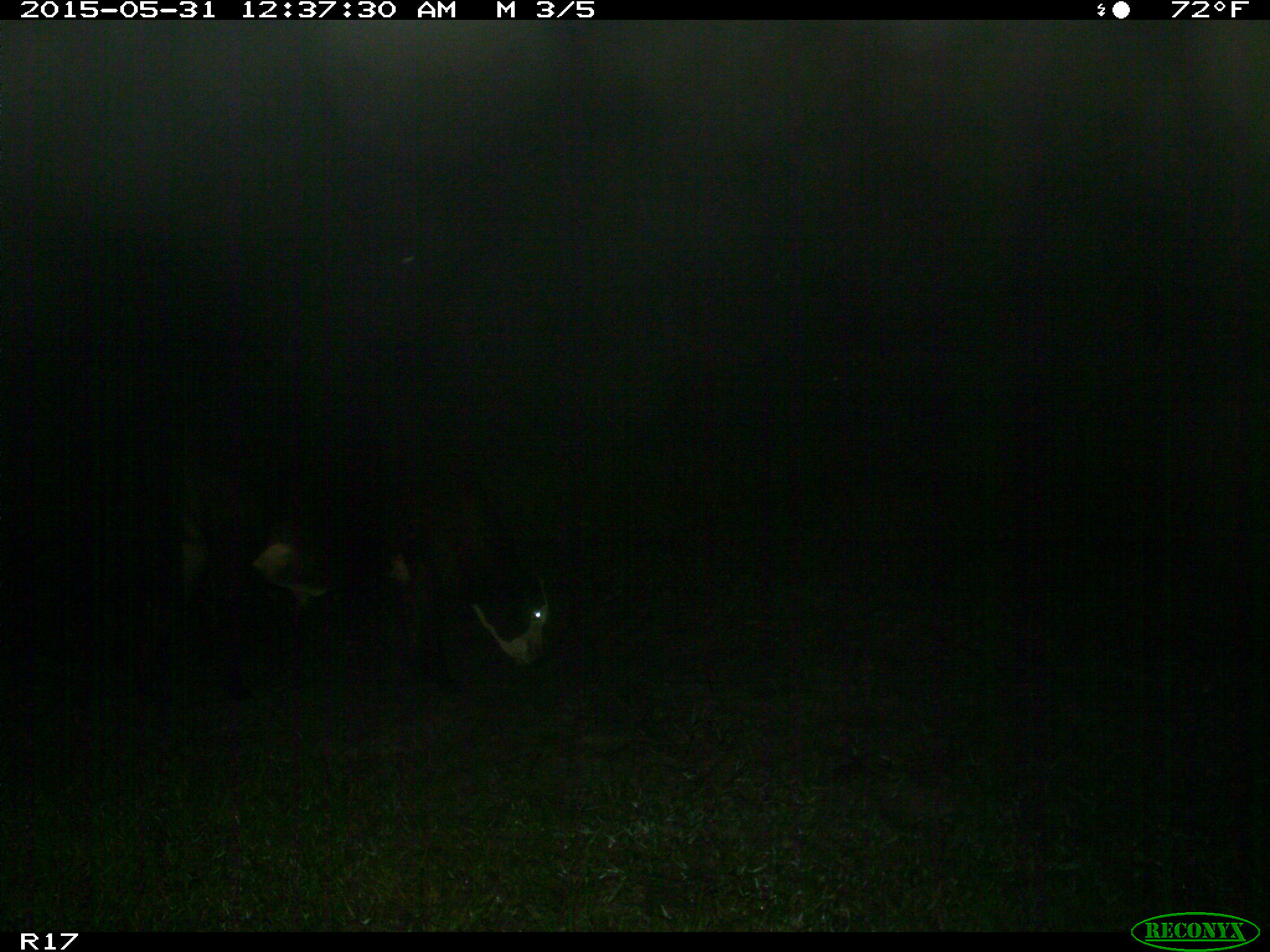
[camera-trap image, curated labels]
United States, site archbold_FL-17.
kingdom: Animalia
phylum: Chordata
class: Mammalia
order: Artiodactyla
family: Bovidae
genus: Bos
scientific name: Bos taurus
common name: domestic cow